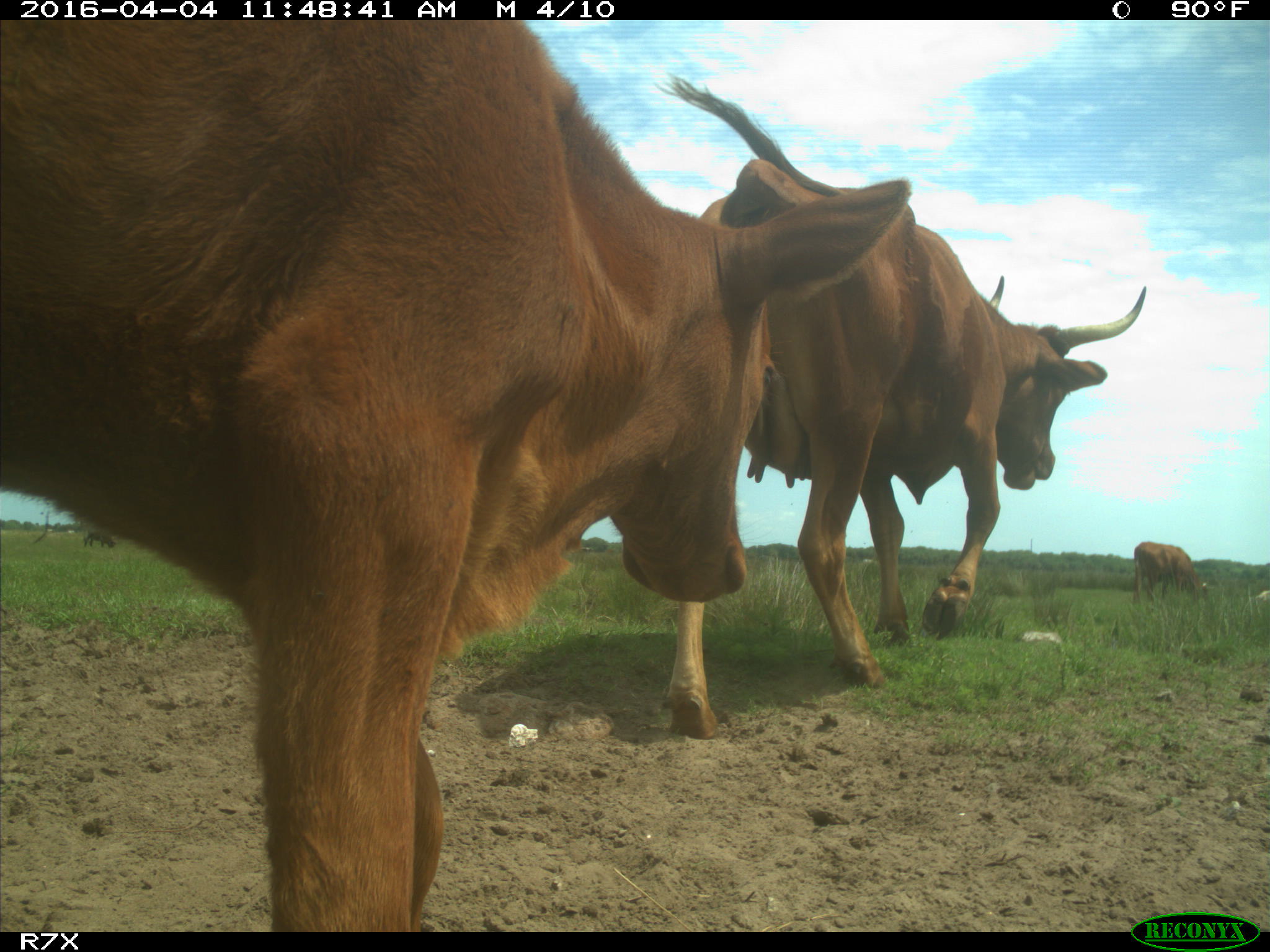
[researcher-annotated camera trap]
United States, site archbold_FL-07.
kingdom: Animalia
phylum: Chordata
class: Mammalia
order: Artiodactyla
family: Bovidae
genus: Bos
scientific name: Bos taurus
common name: domestic cow